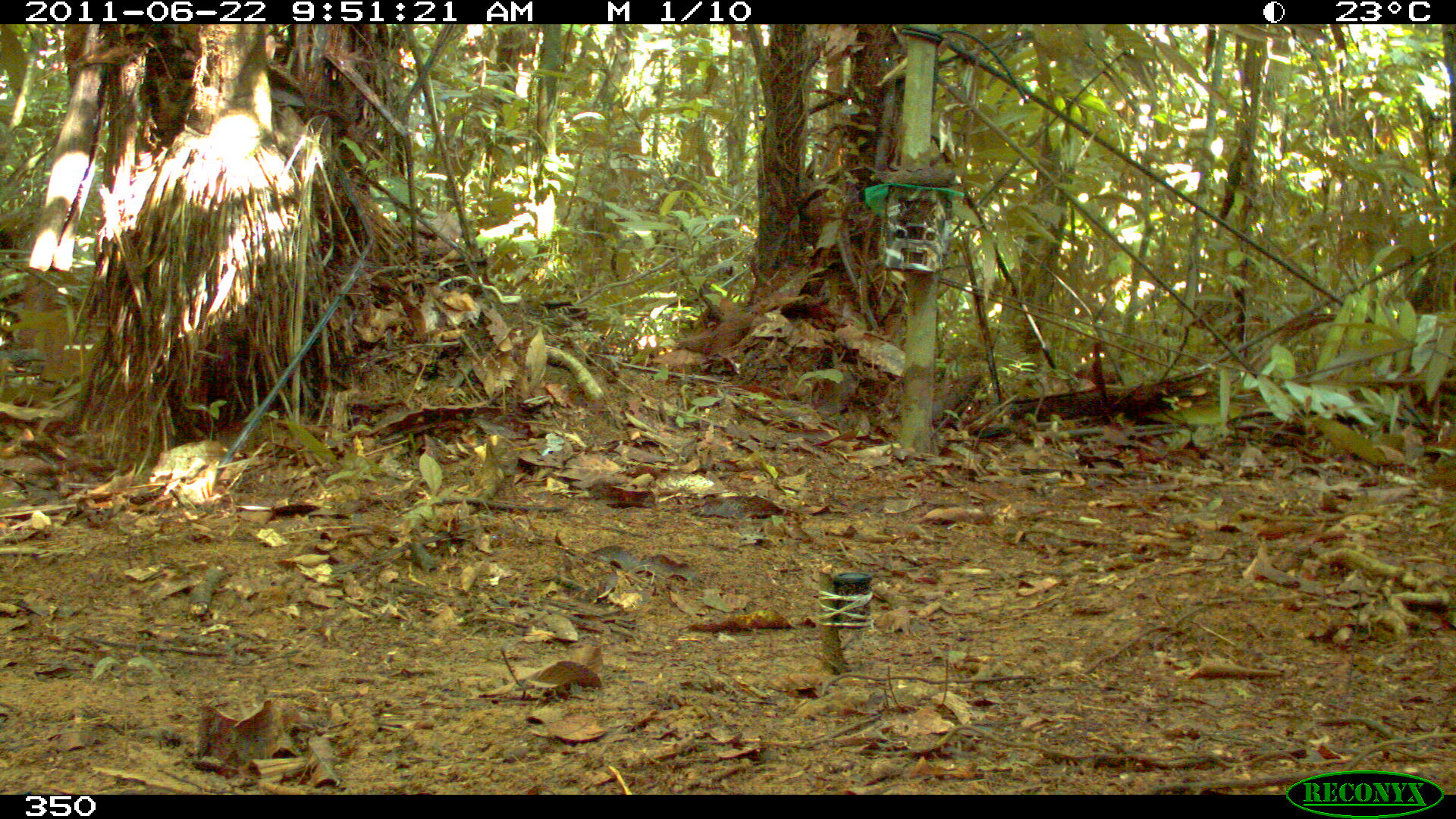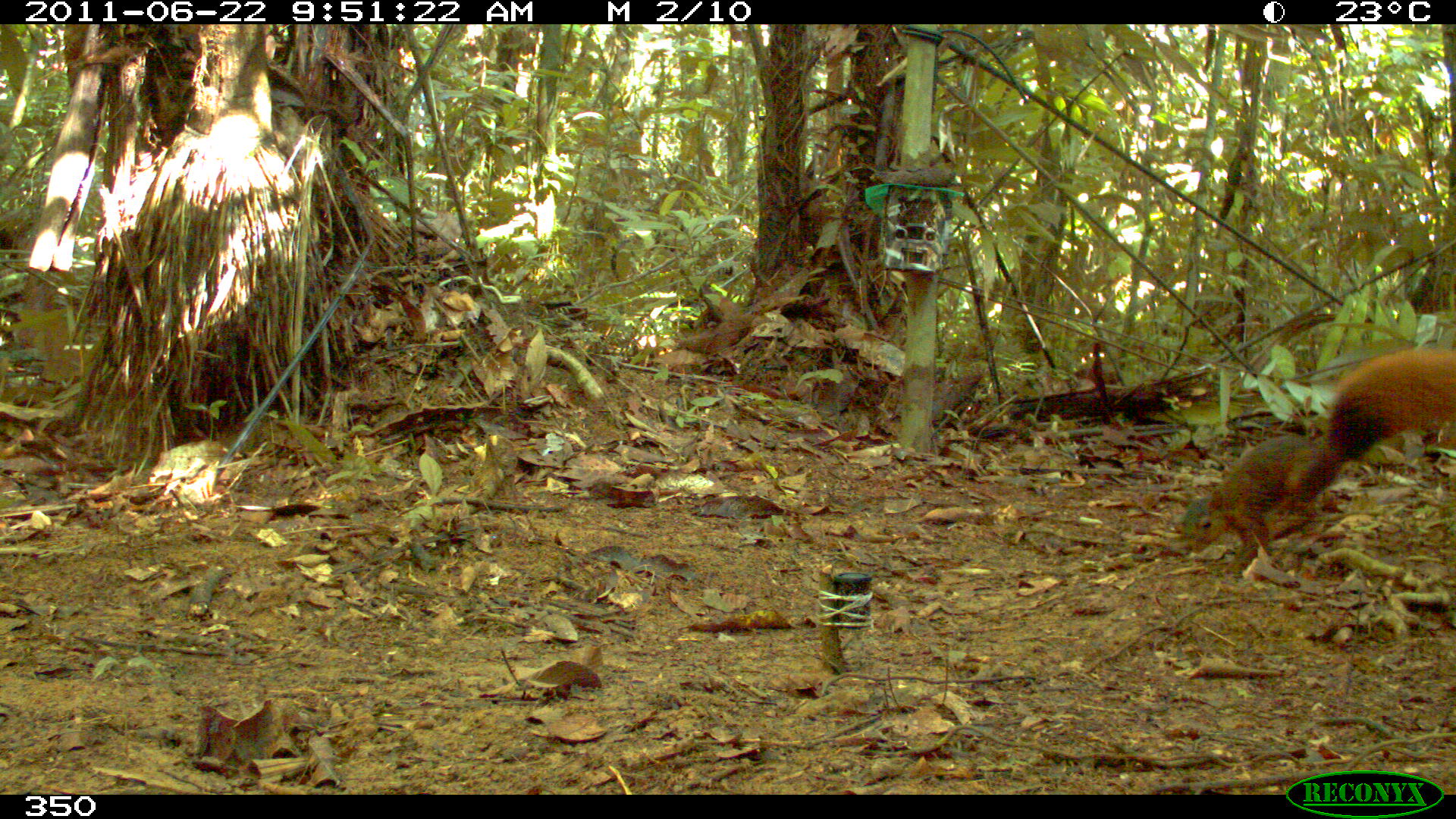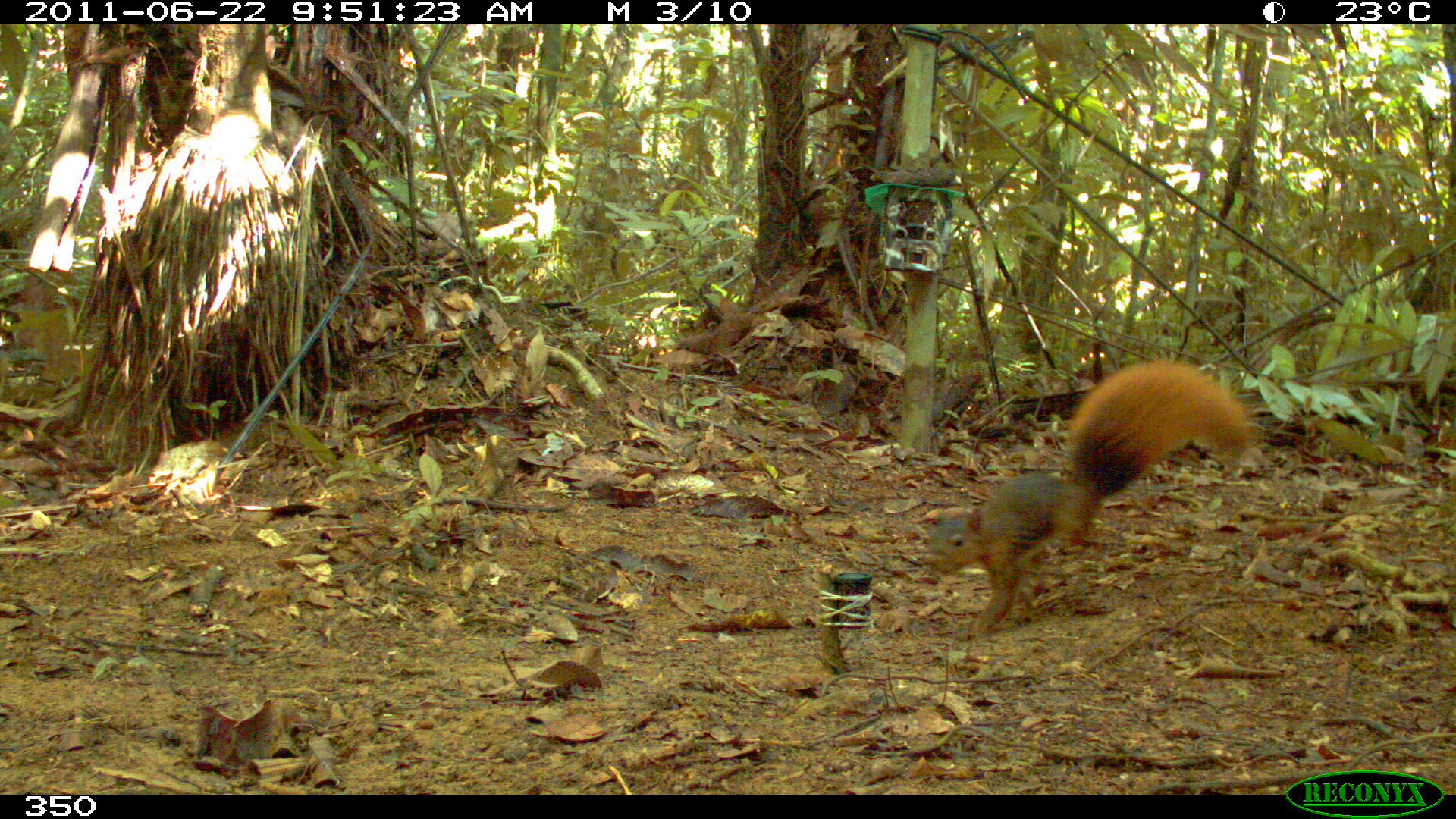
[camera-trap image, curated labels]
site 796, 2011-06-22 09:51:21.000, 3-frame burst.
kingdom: Animalia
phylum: Chordata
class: Mammalia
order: Rodentia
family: Sciuridae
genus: Sciurus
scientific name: Sciurus spadiceus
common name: southern amazon red squirrel